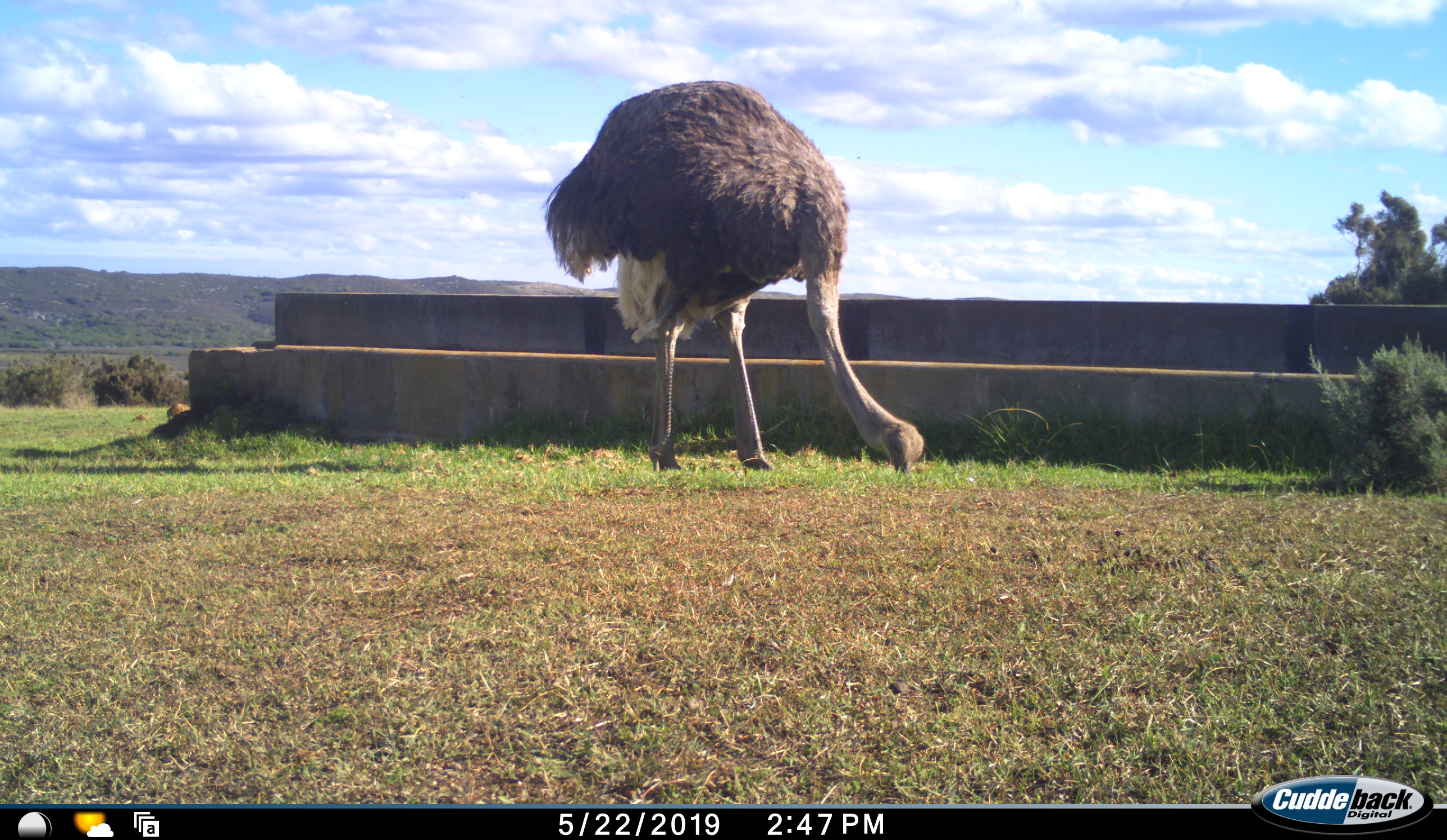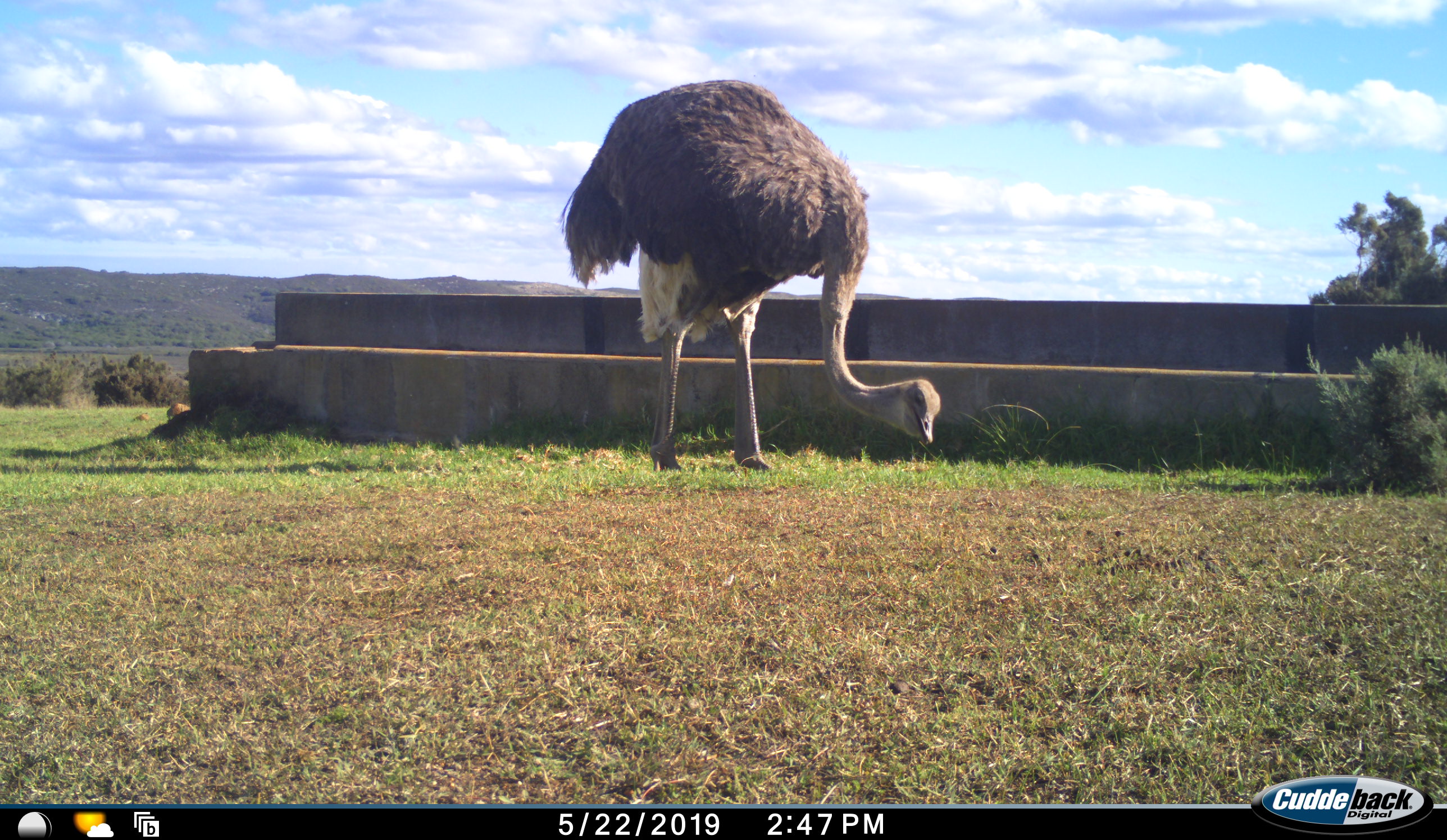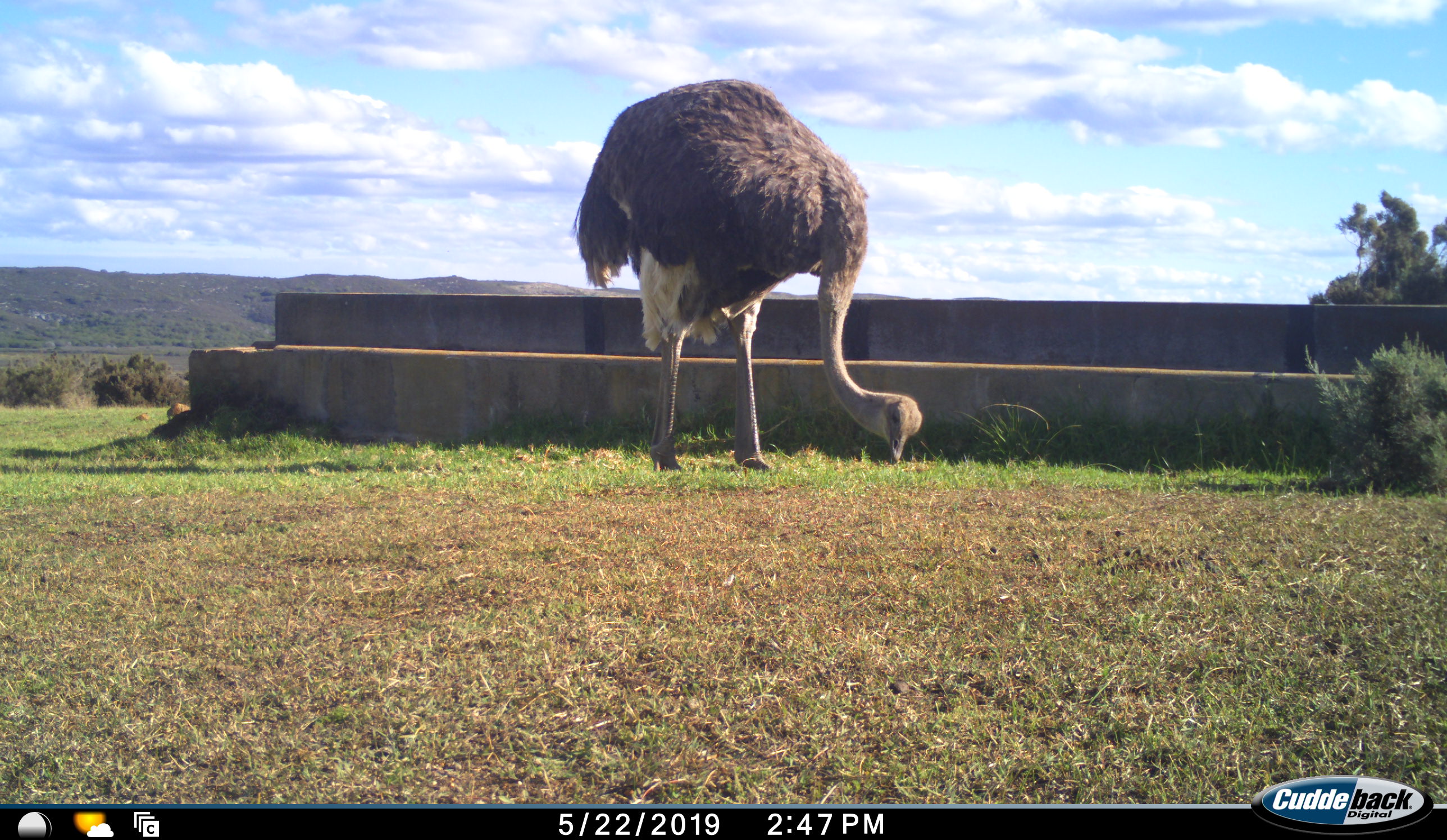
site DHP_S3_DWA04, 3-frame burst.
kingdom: Animalia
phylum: Chordata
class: Aves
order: Struthioniformes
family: Struthionidae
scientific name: Struthionidae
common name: ostrich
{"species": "ostrich (Struthionidae)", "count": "1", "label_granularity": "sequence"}